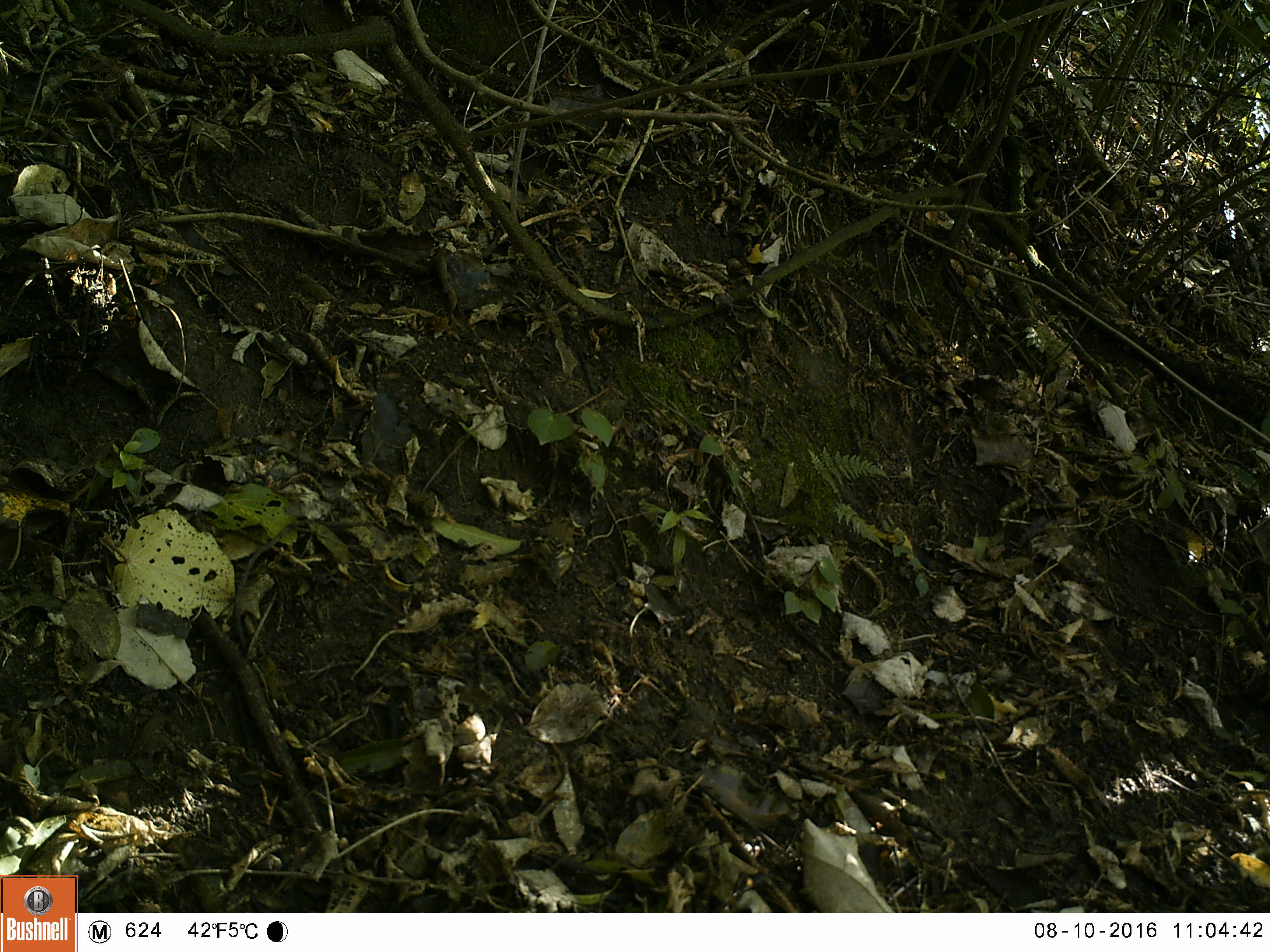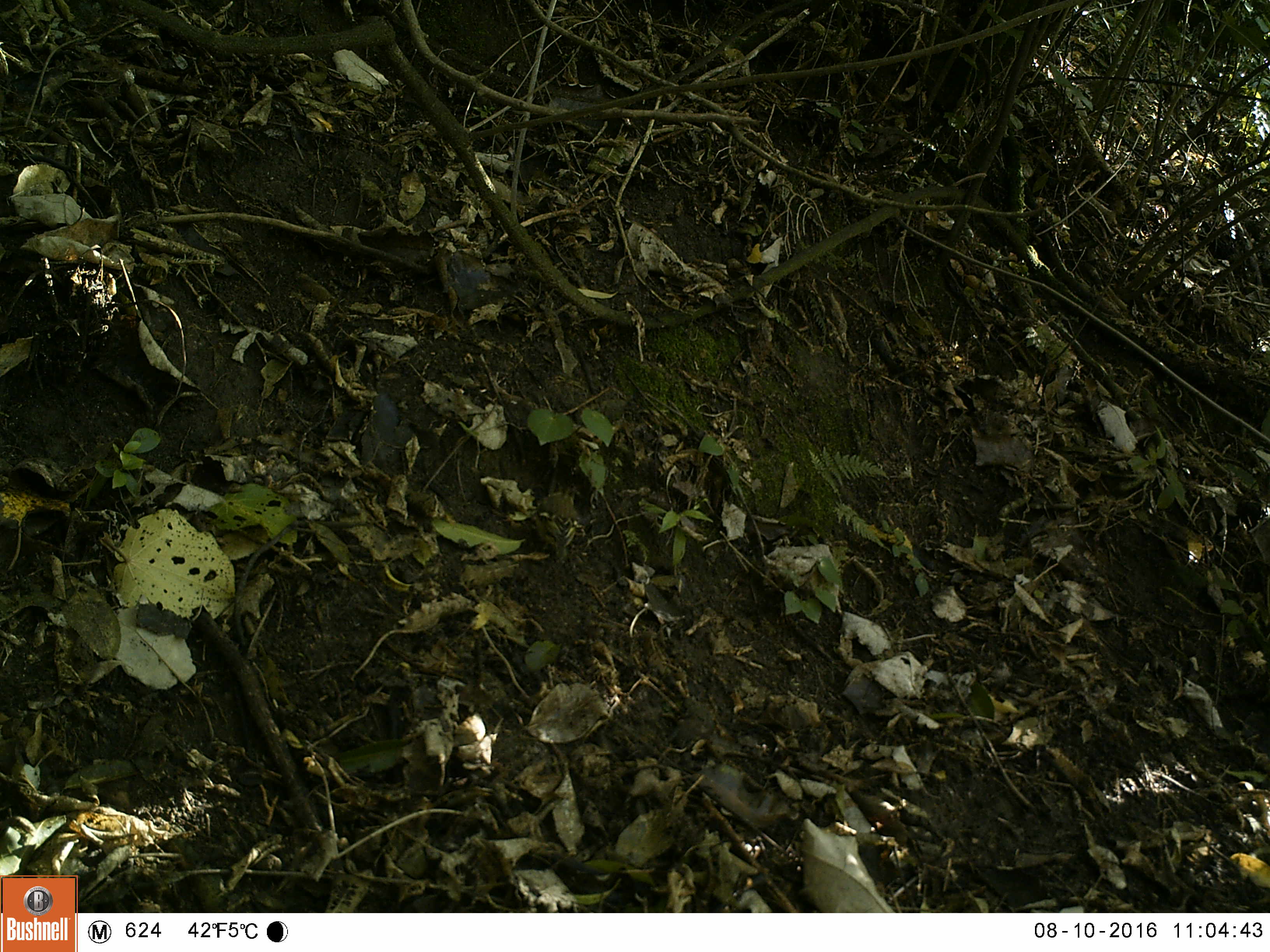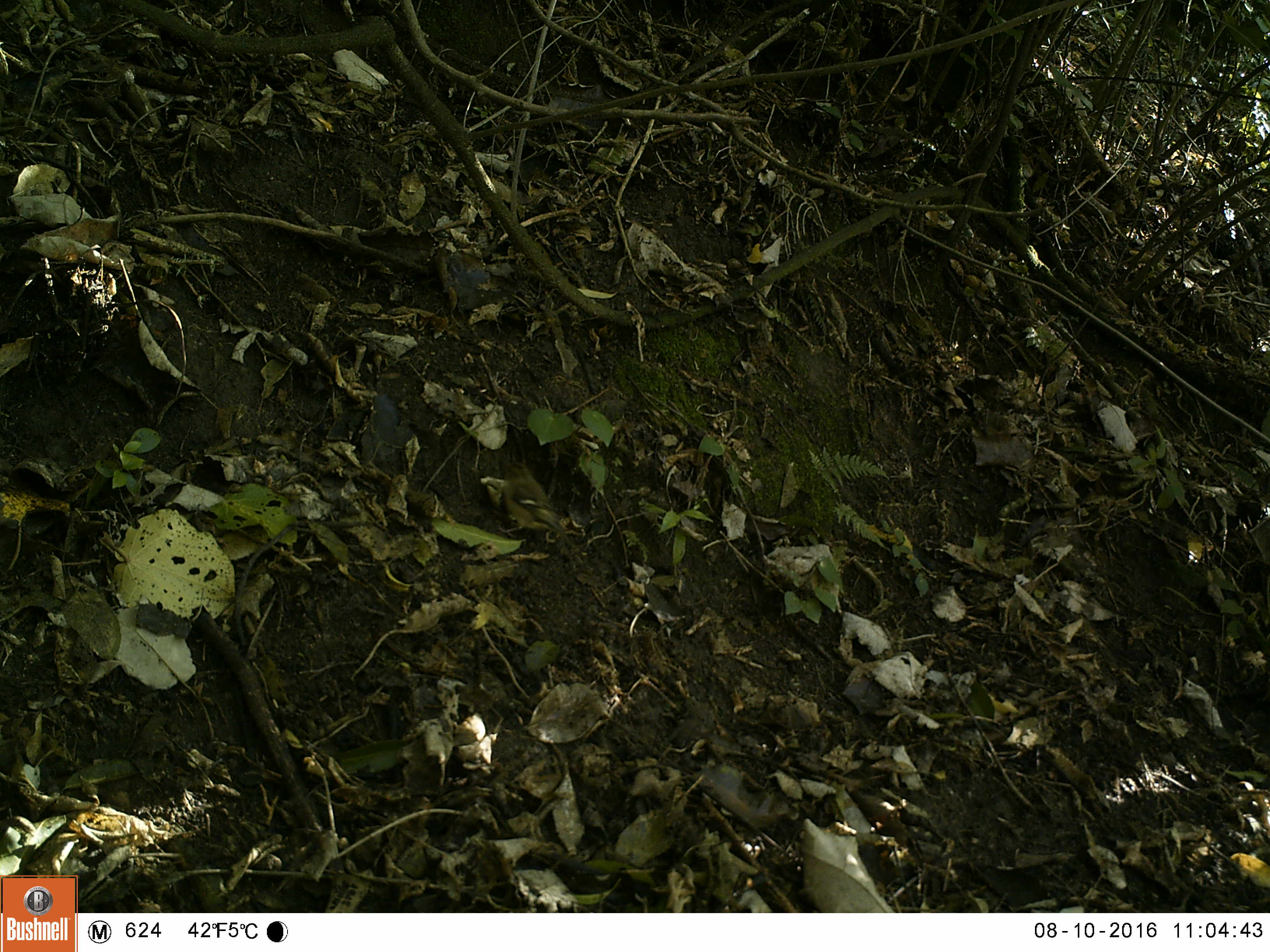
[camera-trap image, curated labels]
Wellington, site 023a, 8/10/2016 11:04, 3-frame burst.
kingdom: Animalia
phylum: Chordata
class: Aves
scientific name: Aves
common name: bird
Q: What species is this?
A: Bird (Aves).